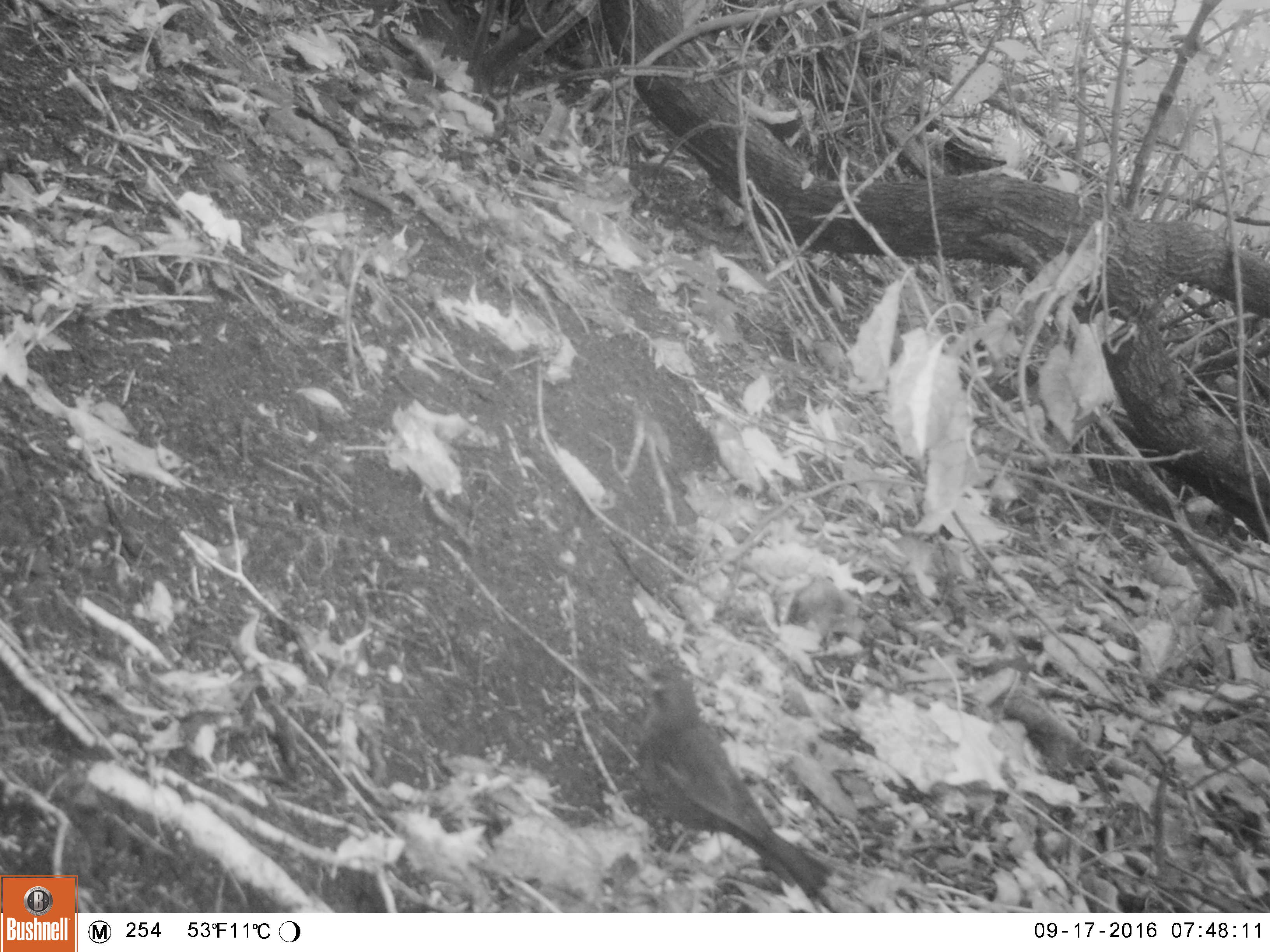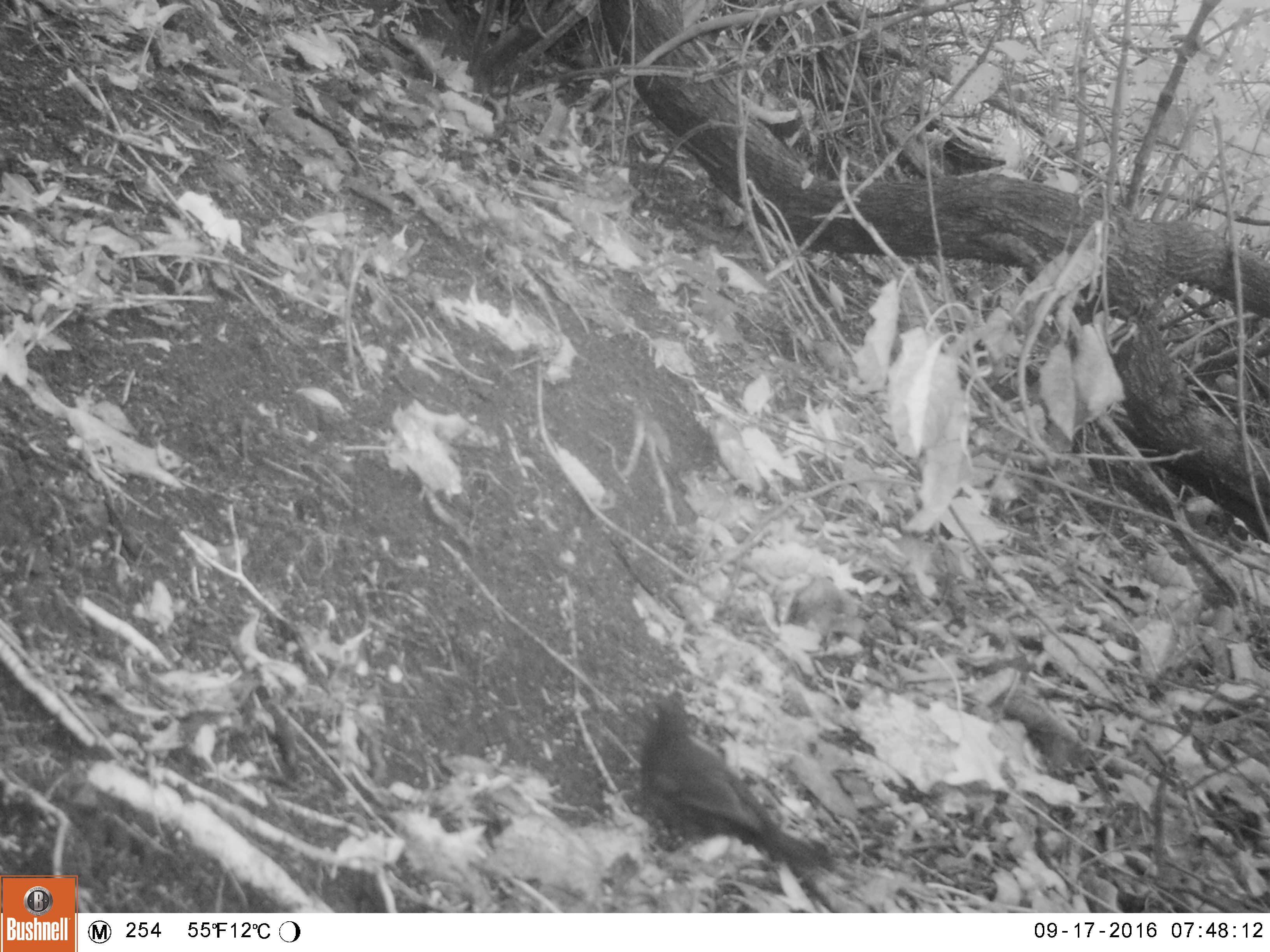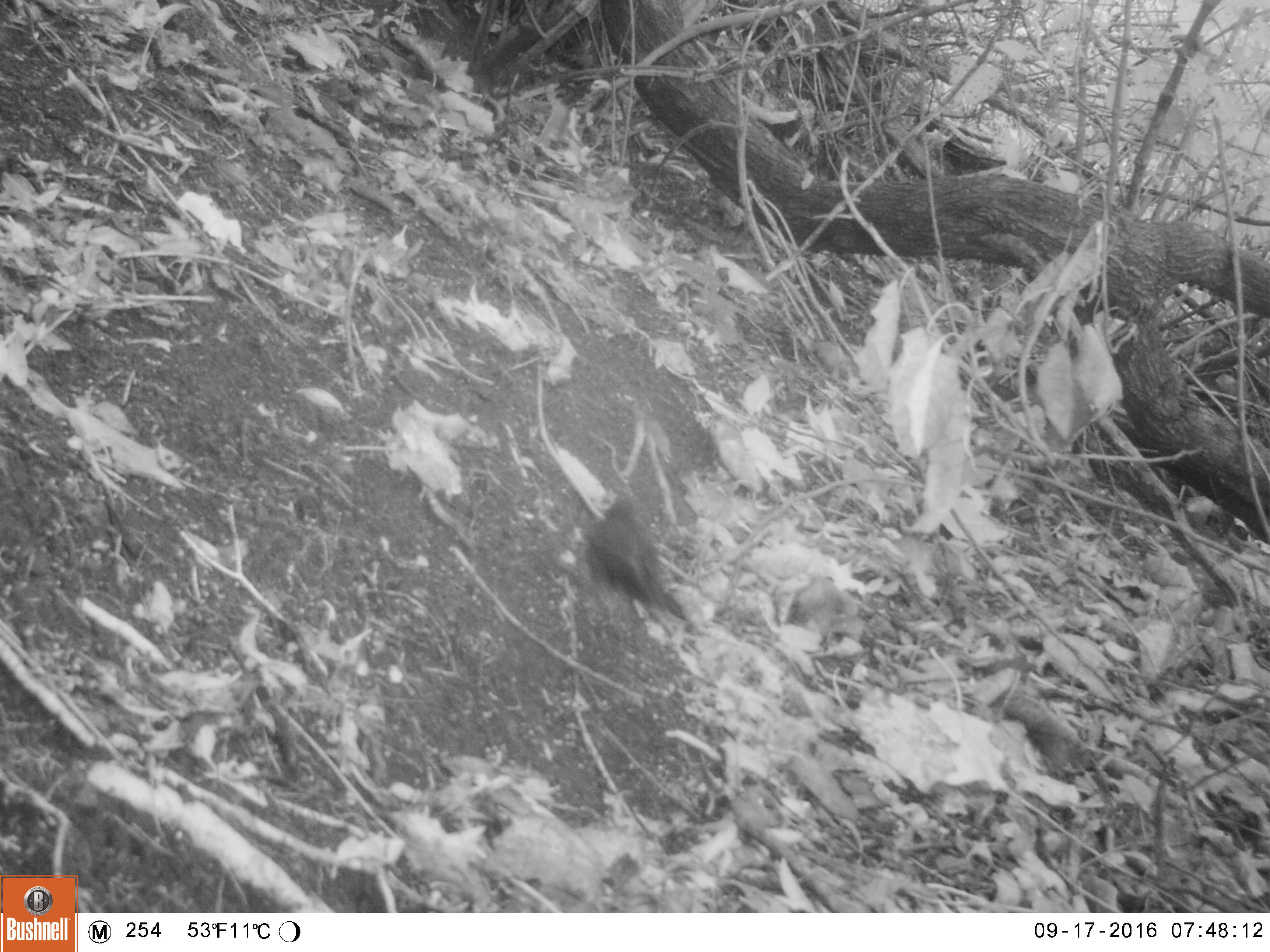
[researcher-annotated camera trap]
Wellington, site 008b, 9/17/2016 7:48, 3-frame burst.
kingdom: Animalia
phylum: Chordata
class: Aves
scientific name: Aves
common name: bird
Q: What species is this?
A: Bird (Aves).